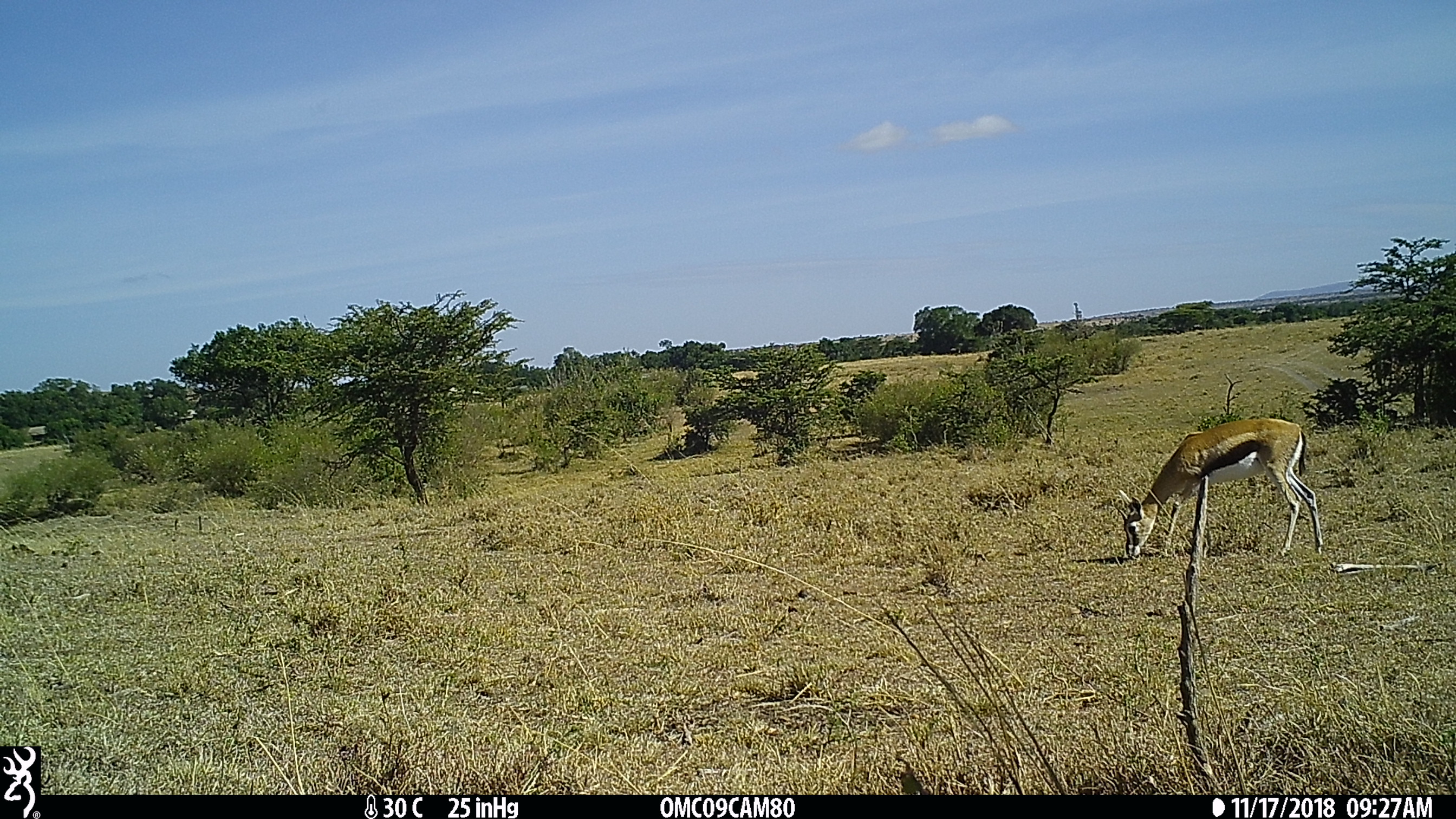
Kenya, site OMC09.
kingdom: Animalia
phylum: Chordata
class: Mammalia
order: Artiodactyla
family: Bovidae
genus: Eudorcas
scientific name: Eudorcas thomsonii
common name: thomon's gazelle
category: gazelle thomsons